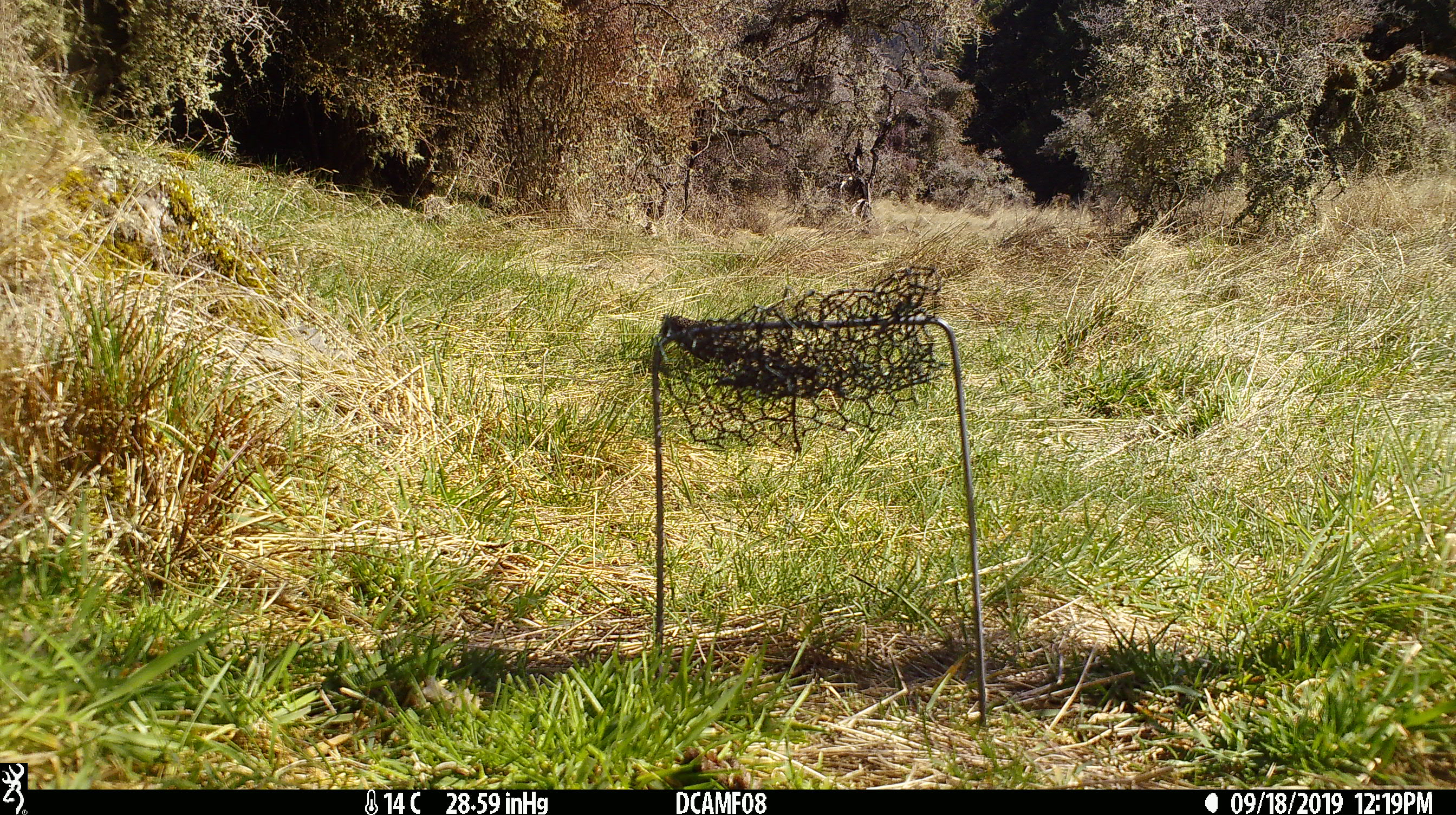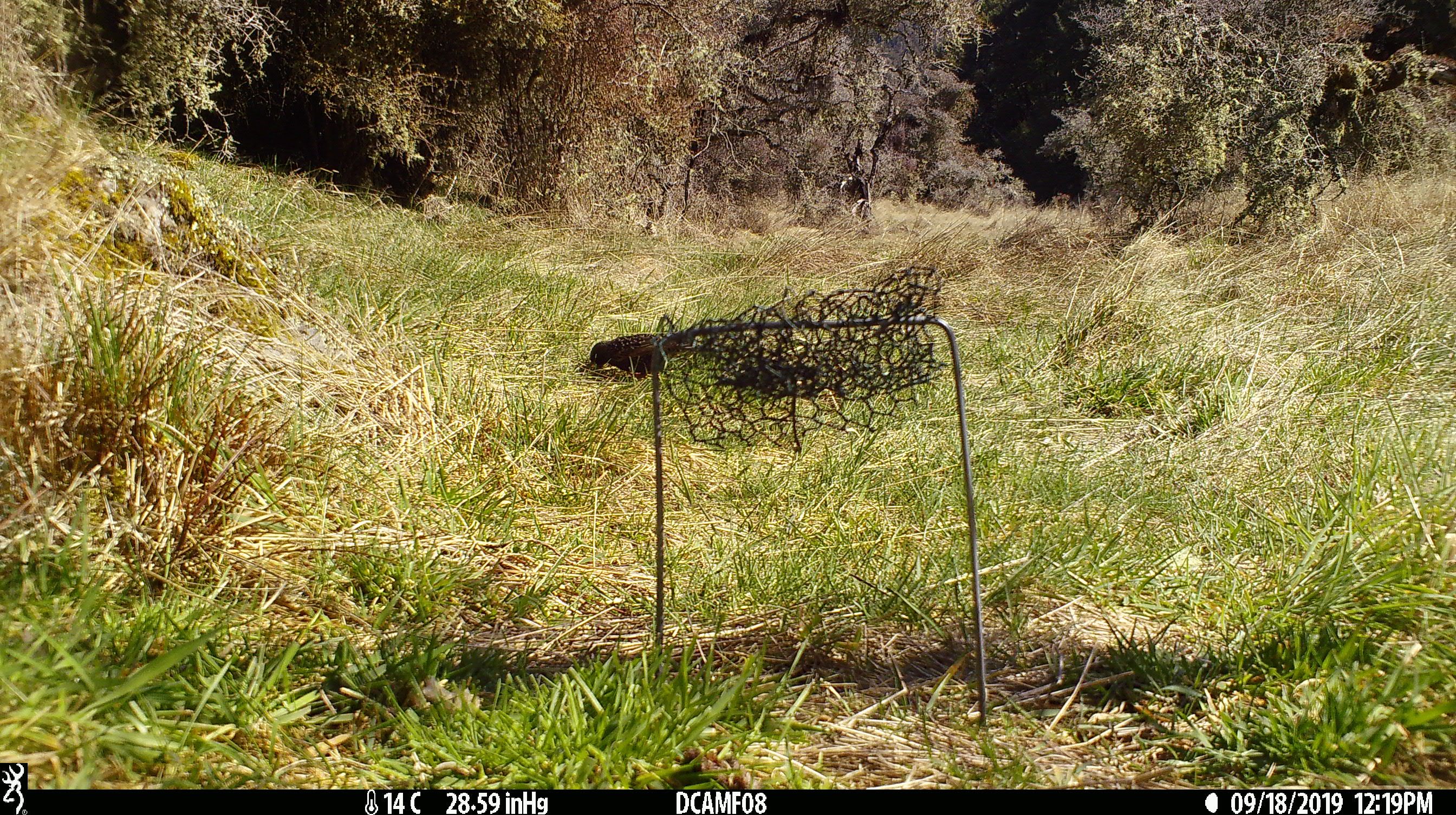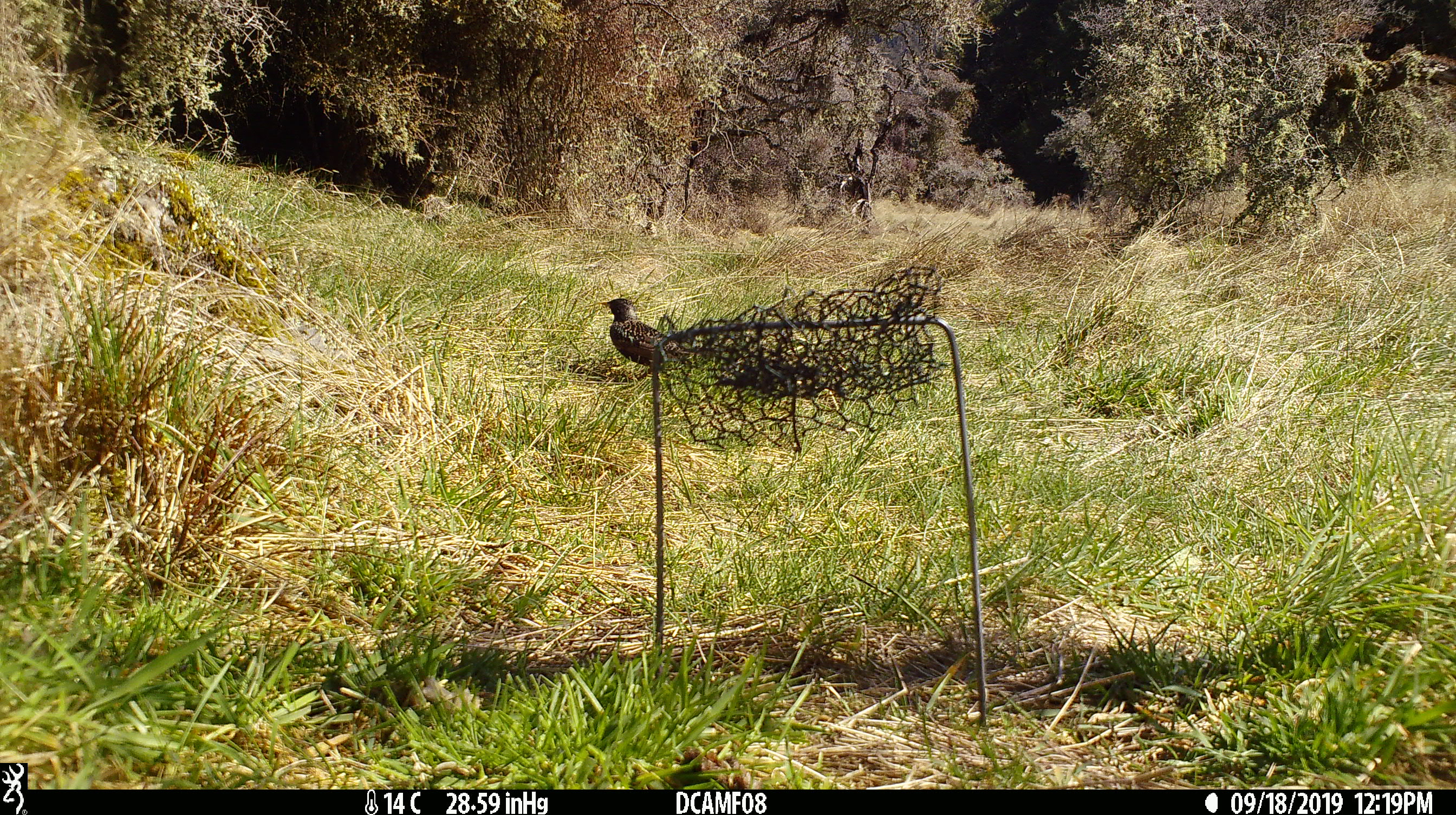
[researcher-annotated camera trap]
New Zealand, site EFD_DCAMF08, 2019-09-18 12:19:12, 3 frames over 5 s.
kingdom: Animalia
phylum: Chordata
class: Aves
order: Passeriformes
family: Sturnidae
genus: Sturnus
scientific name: Sturnus vulgaris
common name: european starling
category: starling